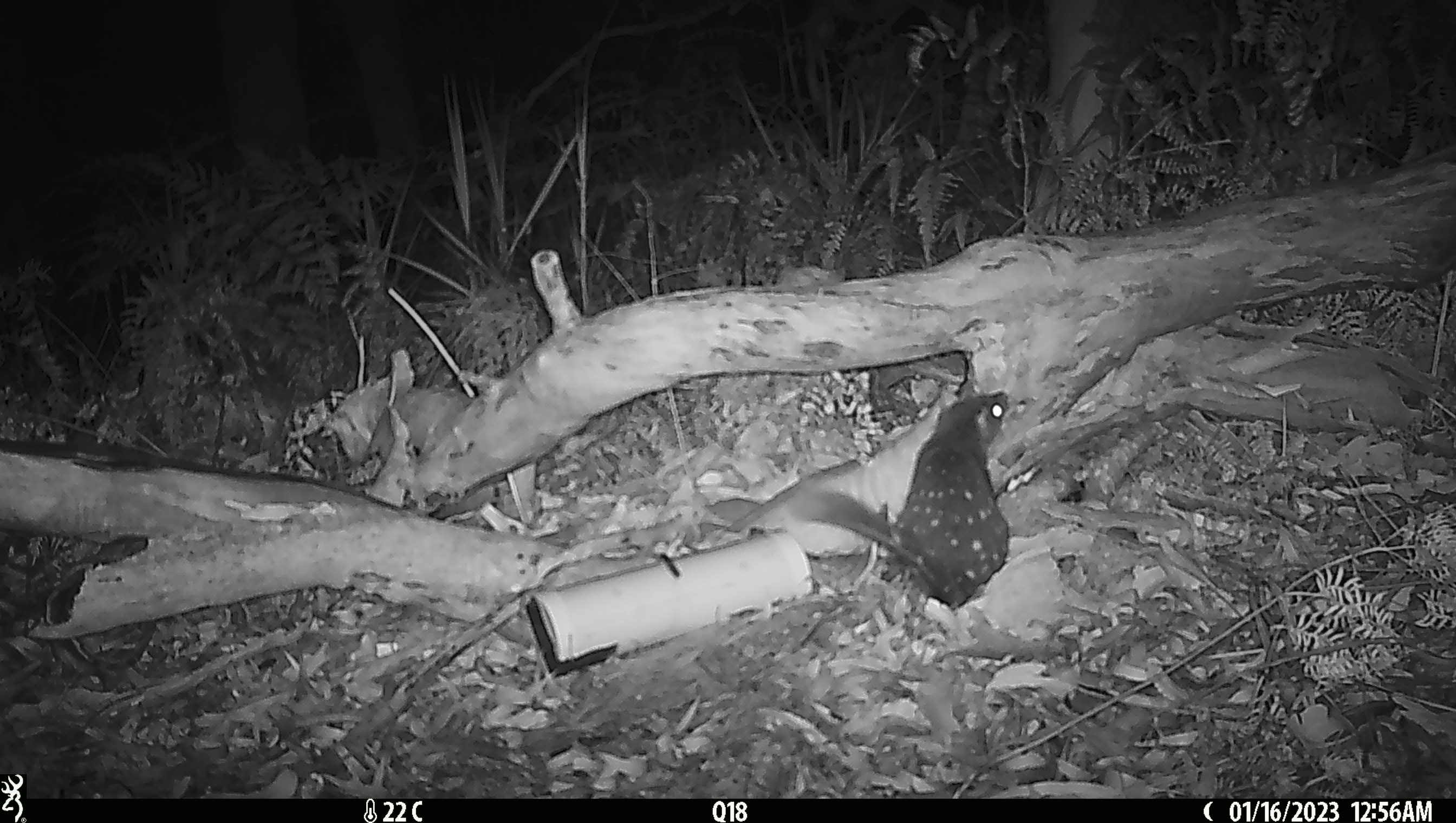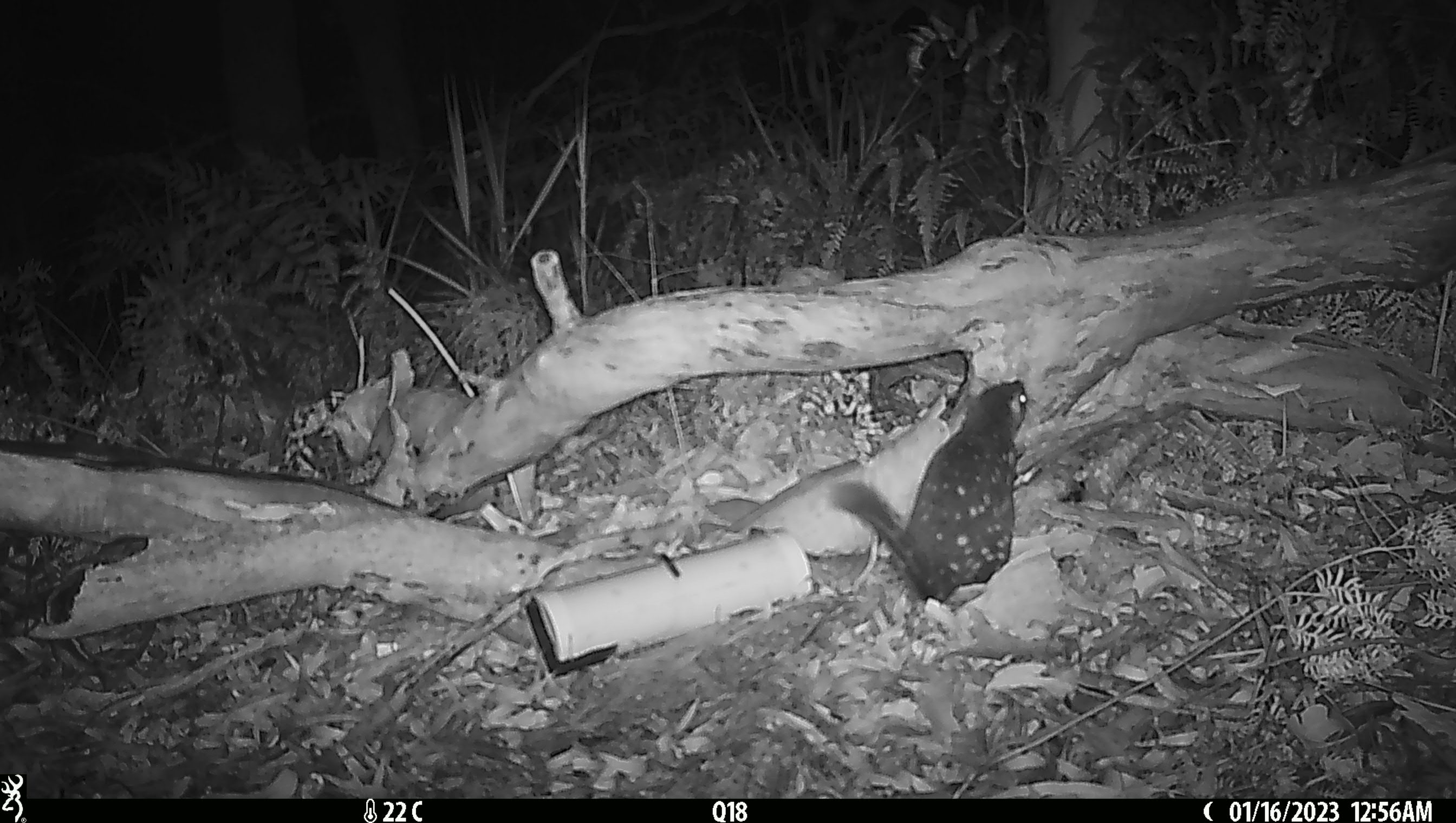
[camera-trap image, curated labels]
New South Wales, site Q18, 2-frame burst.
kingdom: Animalia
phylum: Chordata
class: Mammalia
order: Dasyuromorphia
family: Dasyuridae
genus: Dasyurus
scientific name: Dasyurus maculatus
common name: spotted-tailed quoll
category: quoll